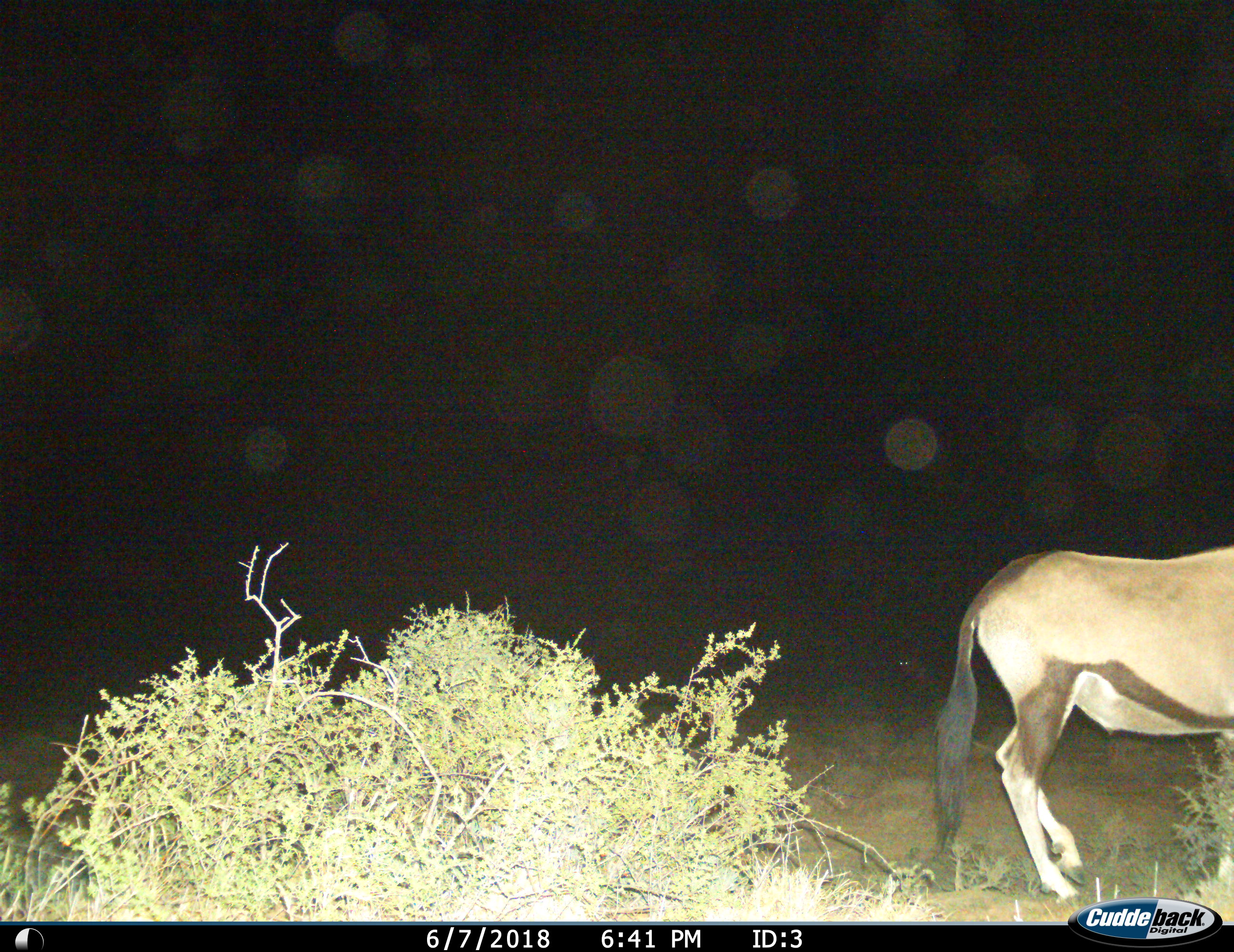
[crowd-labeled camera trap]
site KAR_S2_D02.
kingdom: Animalia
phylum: Chordata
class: Mammalia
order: Artiodactyla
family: Bovidae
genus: Oryx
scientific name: Oryx gazella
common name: gemsbok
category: oryx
Oryx (gemsbok) (Oryx gazella), count 1. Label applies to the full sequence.